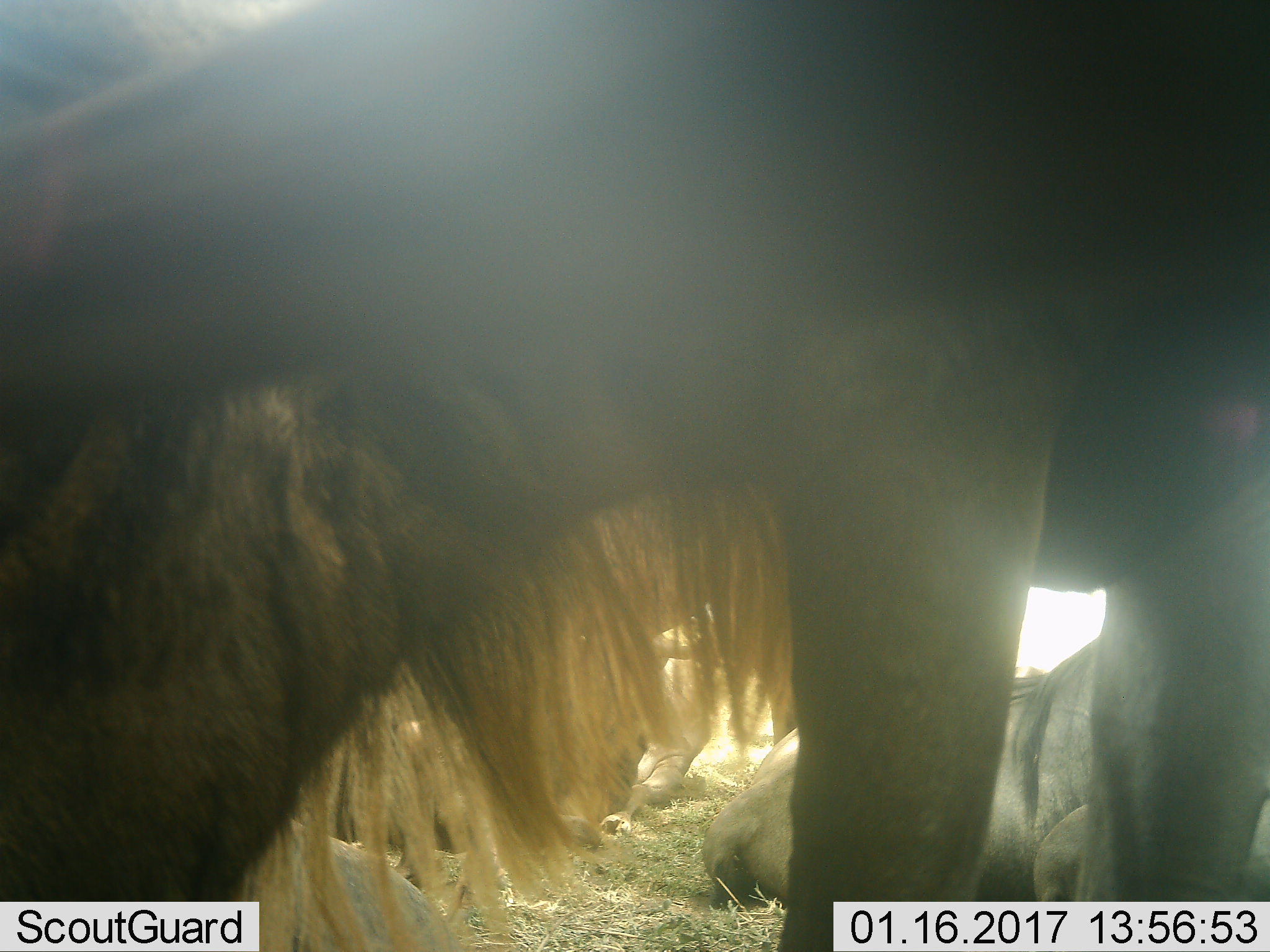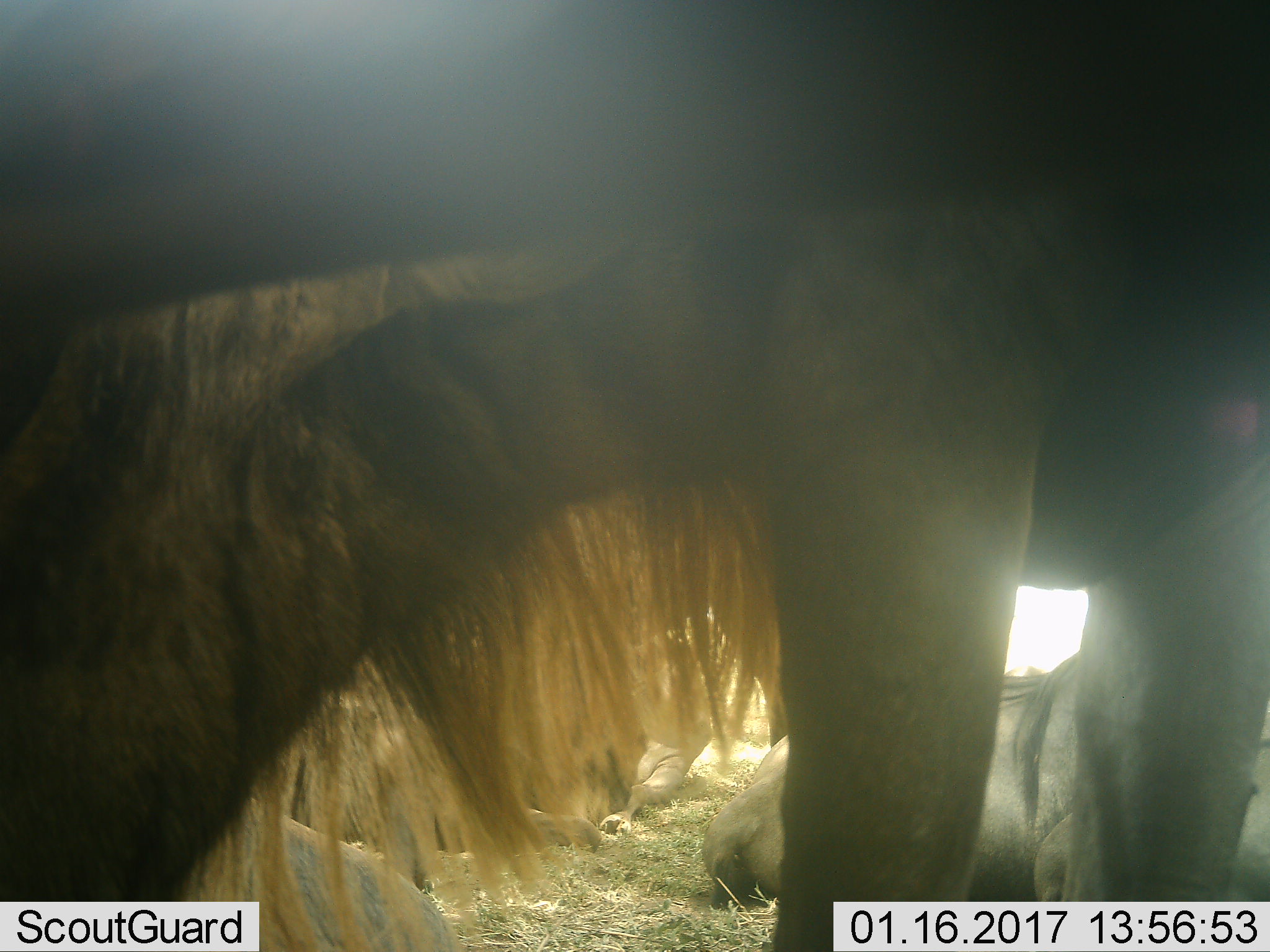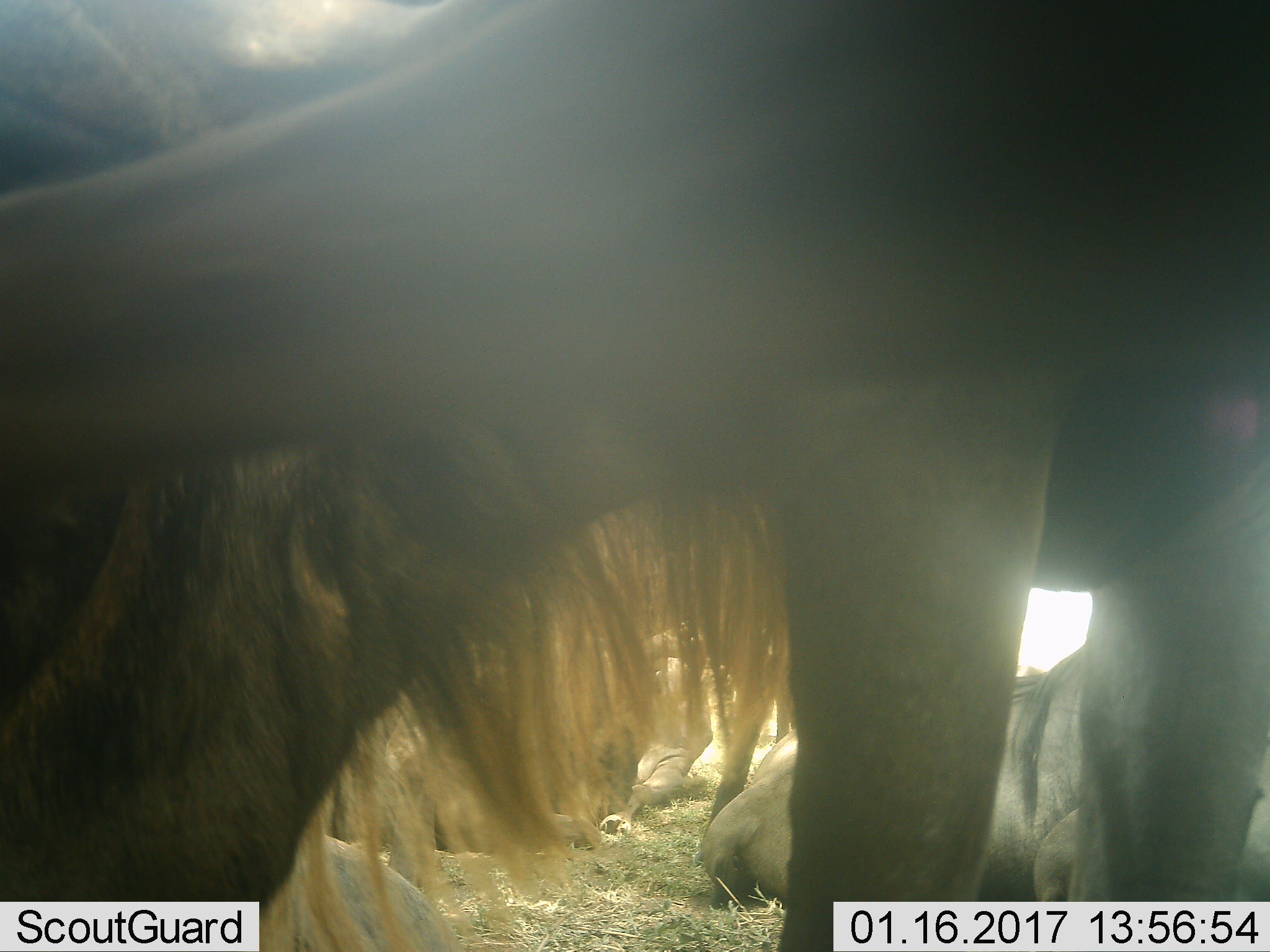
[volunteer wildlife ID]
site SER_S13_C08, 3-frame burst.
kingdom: Animalia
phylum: Chordata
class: Mammalia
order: Artiodactyla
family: Bovidae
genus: Connochaetes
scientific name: Connochaetes taurinus taurinus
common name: blue wildebeest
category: wildebeestblue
Wildebeestblue (blue wildebeest) (Connochaetes taurinus taurinus), count 4. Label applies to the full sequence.